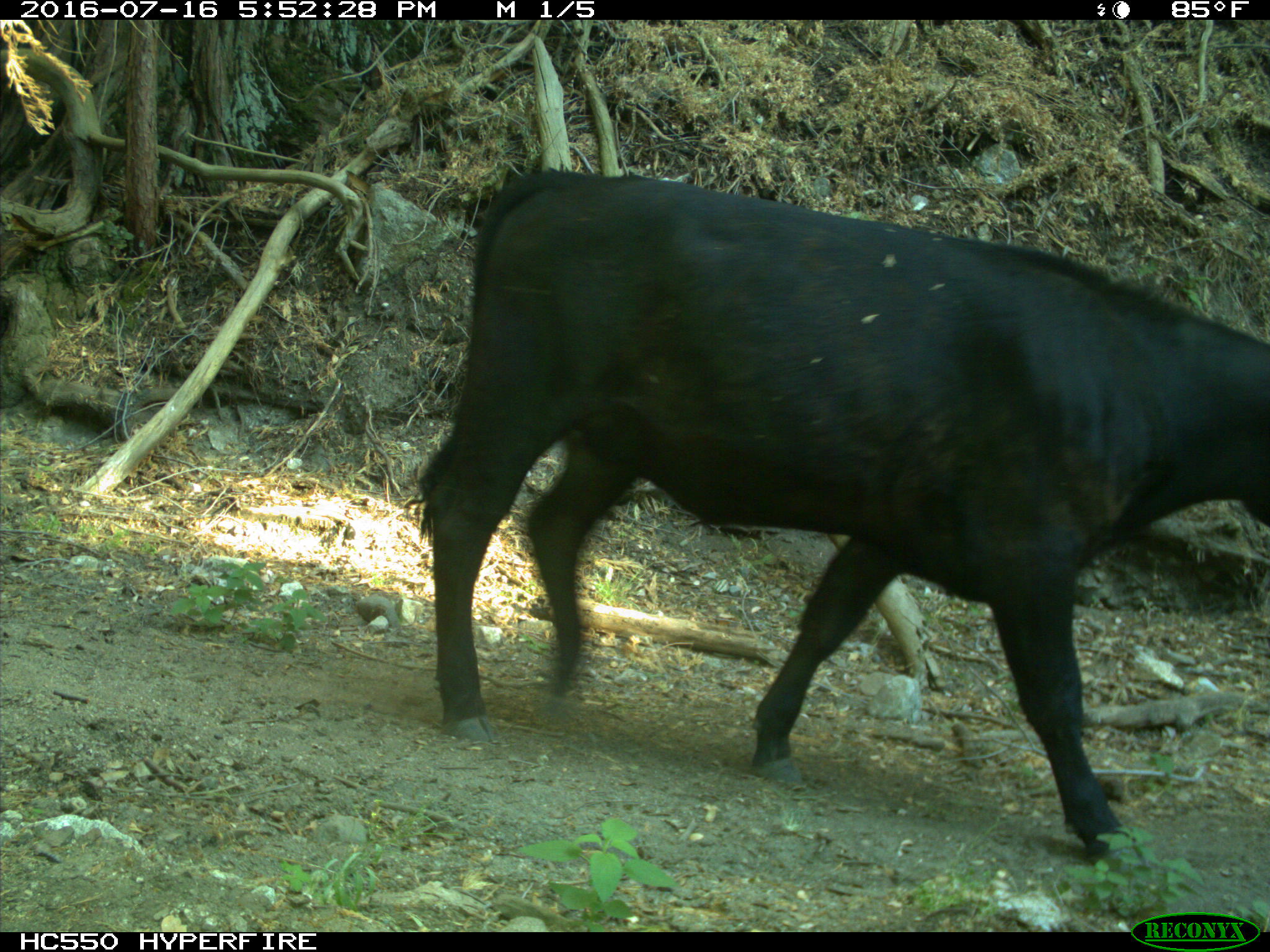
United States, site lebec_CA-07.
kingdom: Animalia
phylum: Chordata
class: Mammalia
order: Artiodactyla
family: Bovidae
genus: Bos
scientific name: Bos taurus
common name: domestic cow